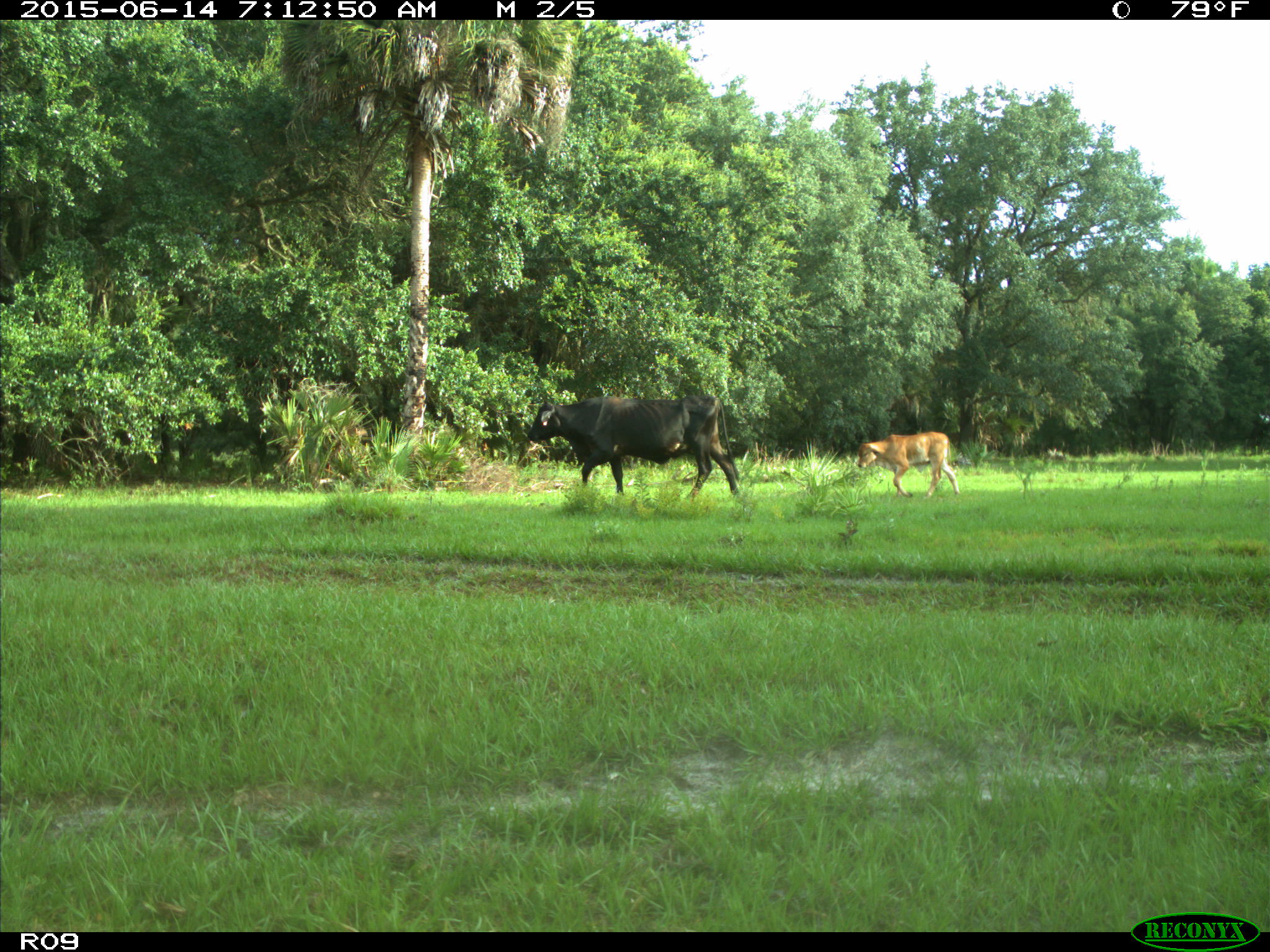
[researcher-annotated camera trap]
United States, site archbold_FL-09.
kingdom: Animalia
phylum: Chordata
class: Mammalia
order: Artiodactyla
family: Bovidae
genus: Bos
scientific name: Bos taurus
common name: domestic cow